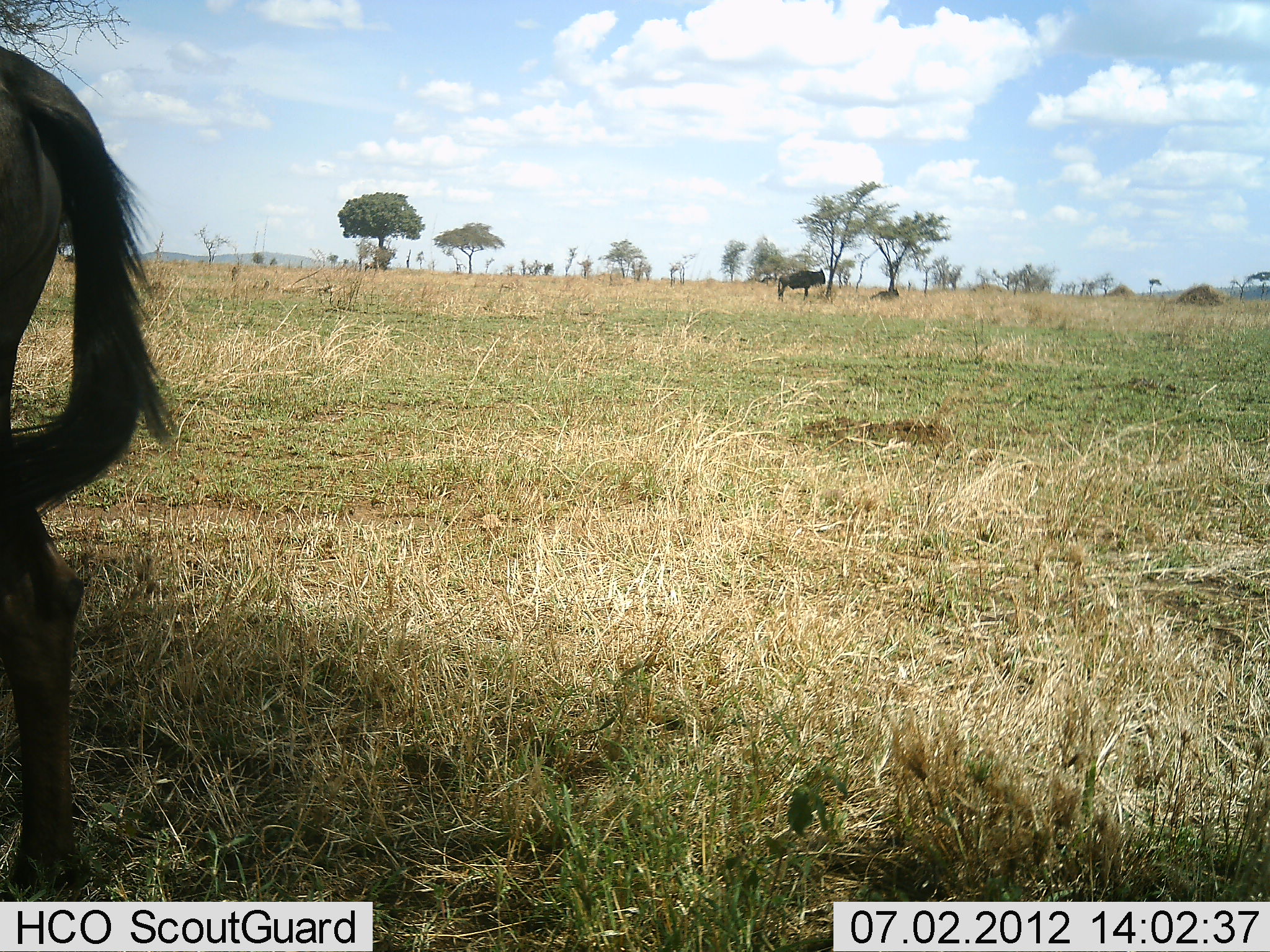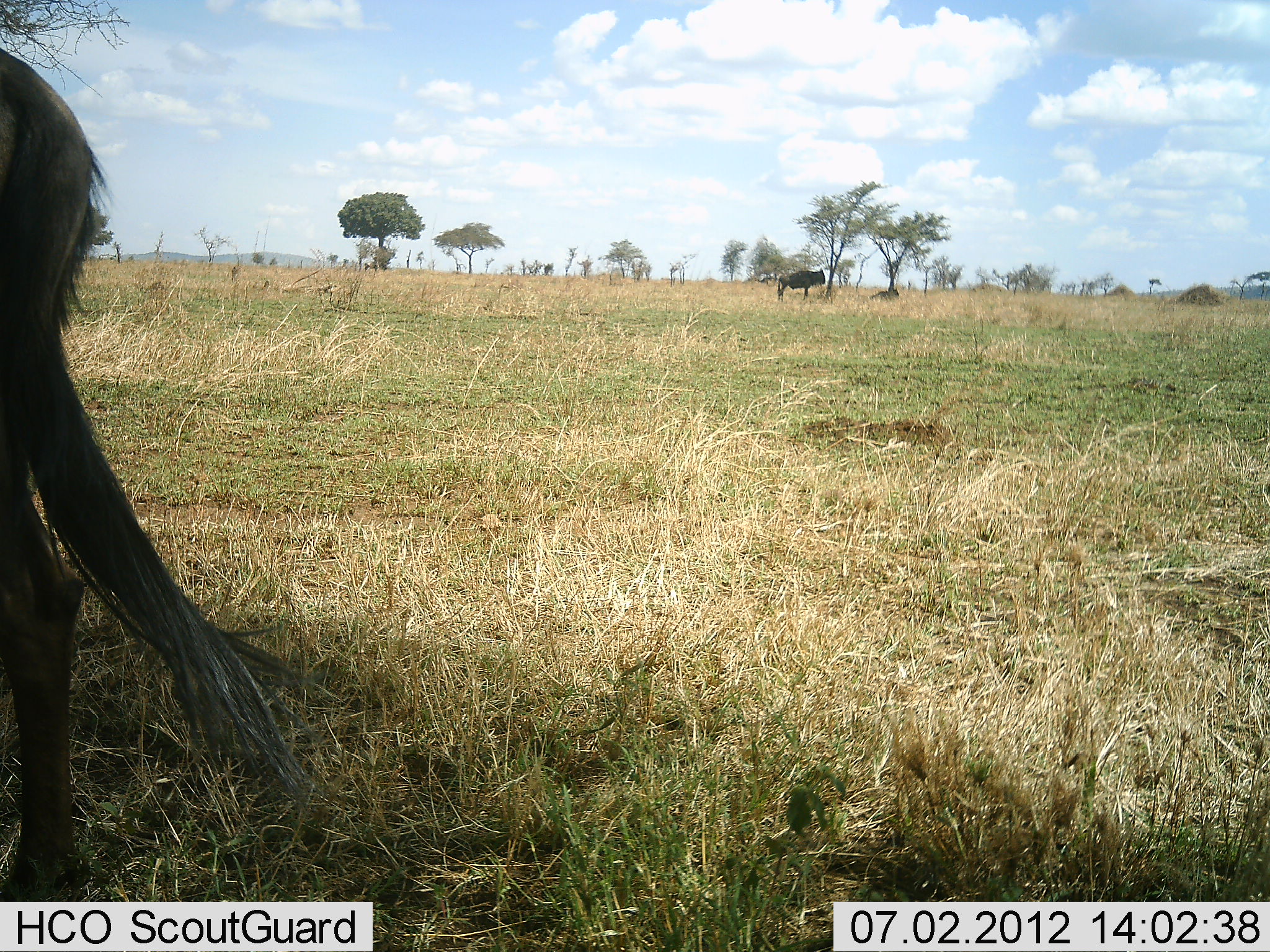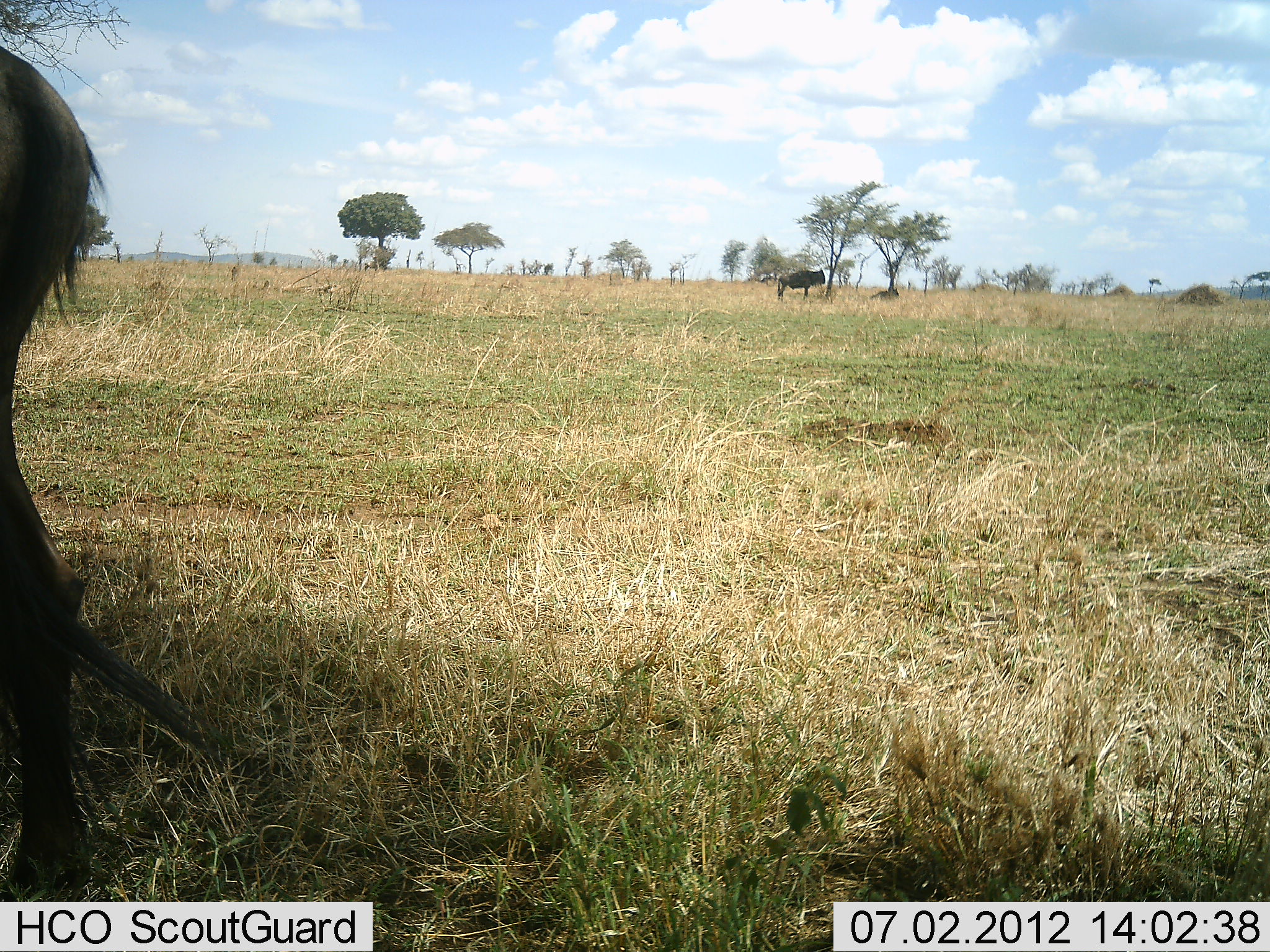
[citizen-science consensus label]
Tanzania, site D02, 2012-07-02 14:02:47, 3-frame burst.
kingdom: Animalia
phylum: Chordata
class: Mammalia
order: Artiodactyla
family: Bovidae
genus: Connochaetes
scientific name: Connochaetes taurinus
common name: blue wildebeest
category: wildebeest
Wildebeest (blue wildebeest) (Connochaetes taurinus), count 2. Behavior (volunteer vote fractions): standing 90%, resting 30%, moving 0%, interacting 0%. Young present (vote fraction): 0%. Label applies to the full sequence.